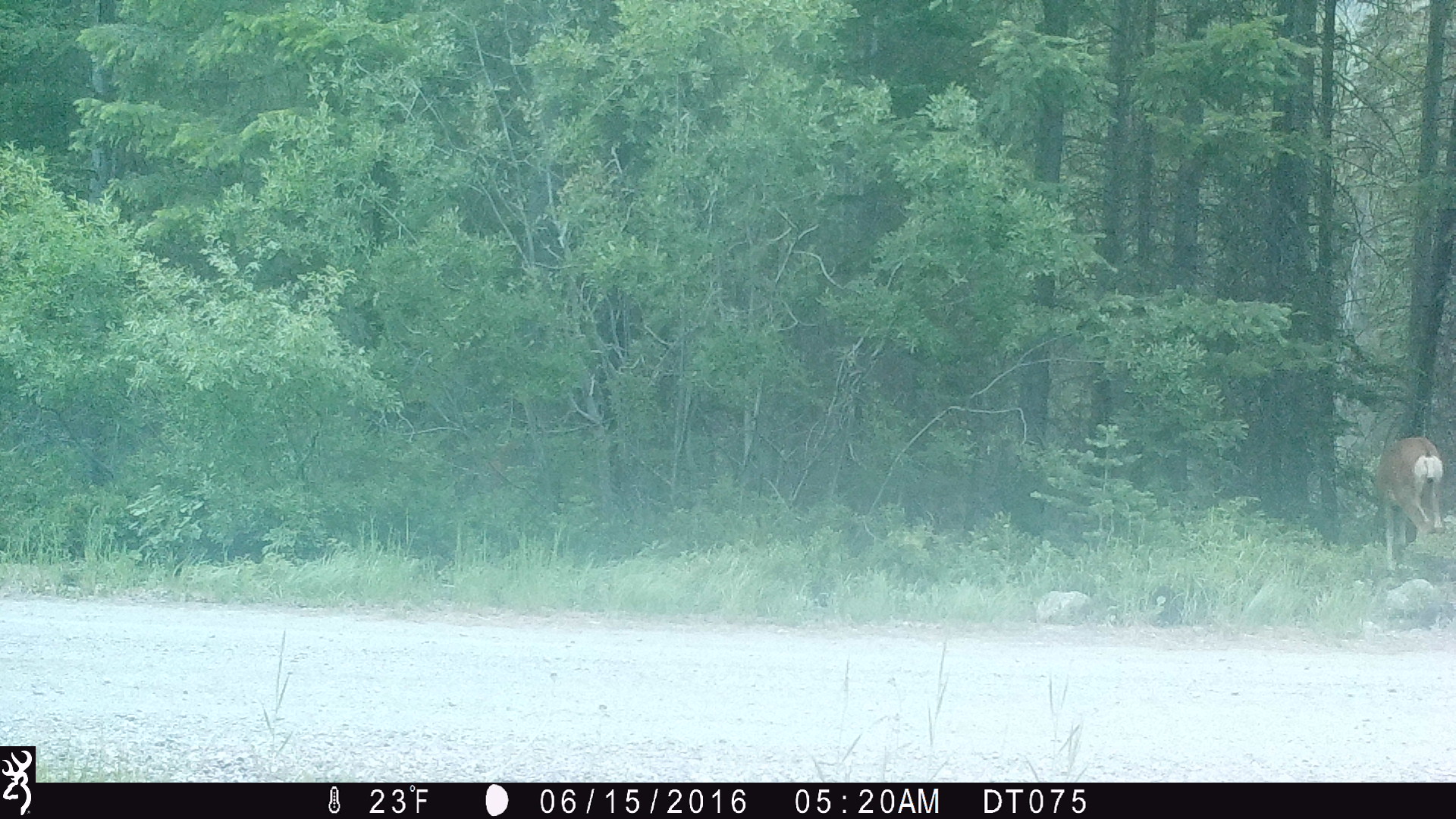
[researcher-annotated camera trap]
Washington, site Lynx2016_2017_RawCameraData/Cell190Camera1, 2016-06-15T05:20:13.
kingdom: Animalia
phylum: Chordata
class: Mammalia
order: Artiodactyla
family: Cervidae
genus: Odocoileus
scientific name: Odocoileus hemionus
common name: mule deer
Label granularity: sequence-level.